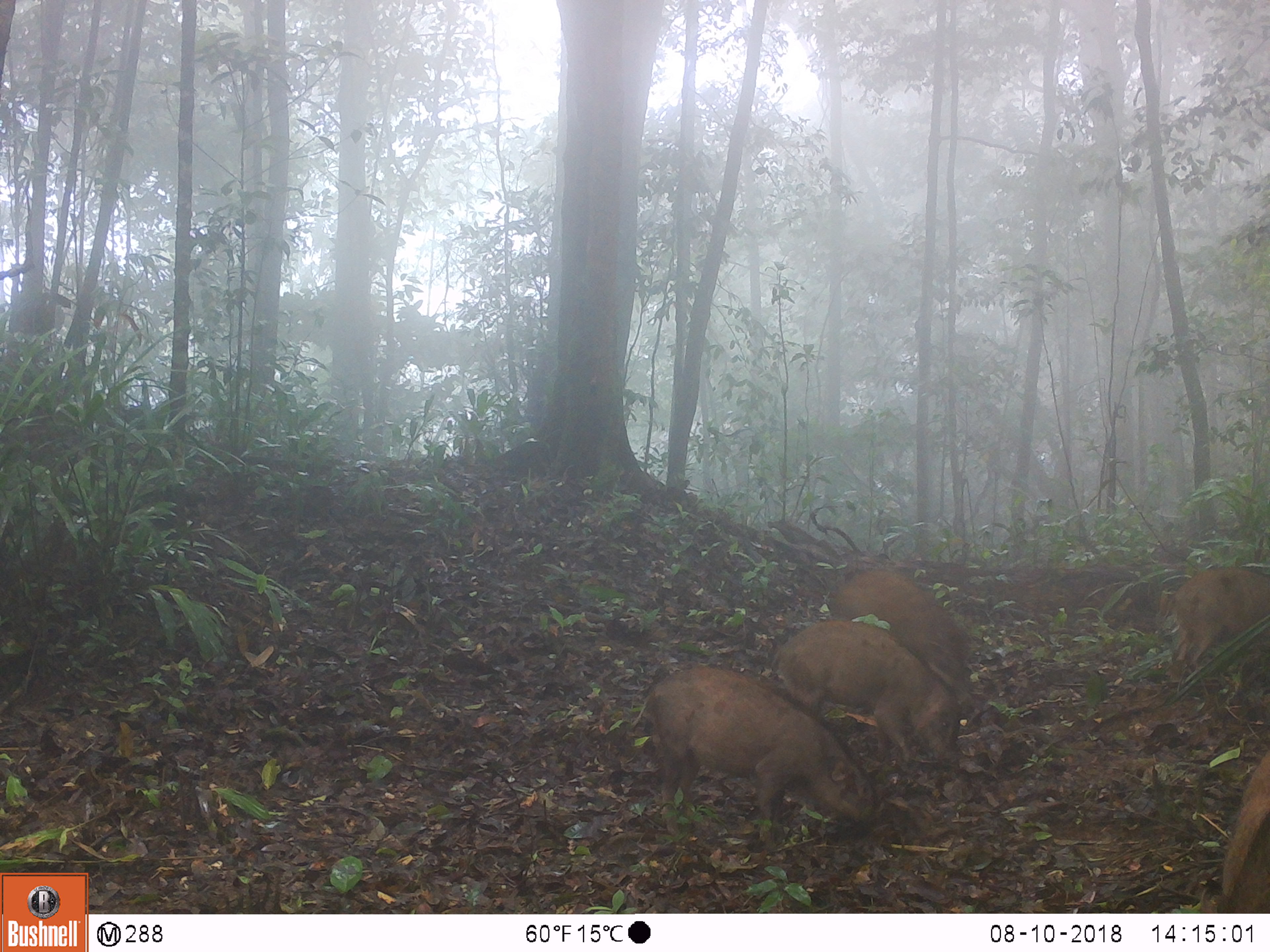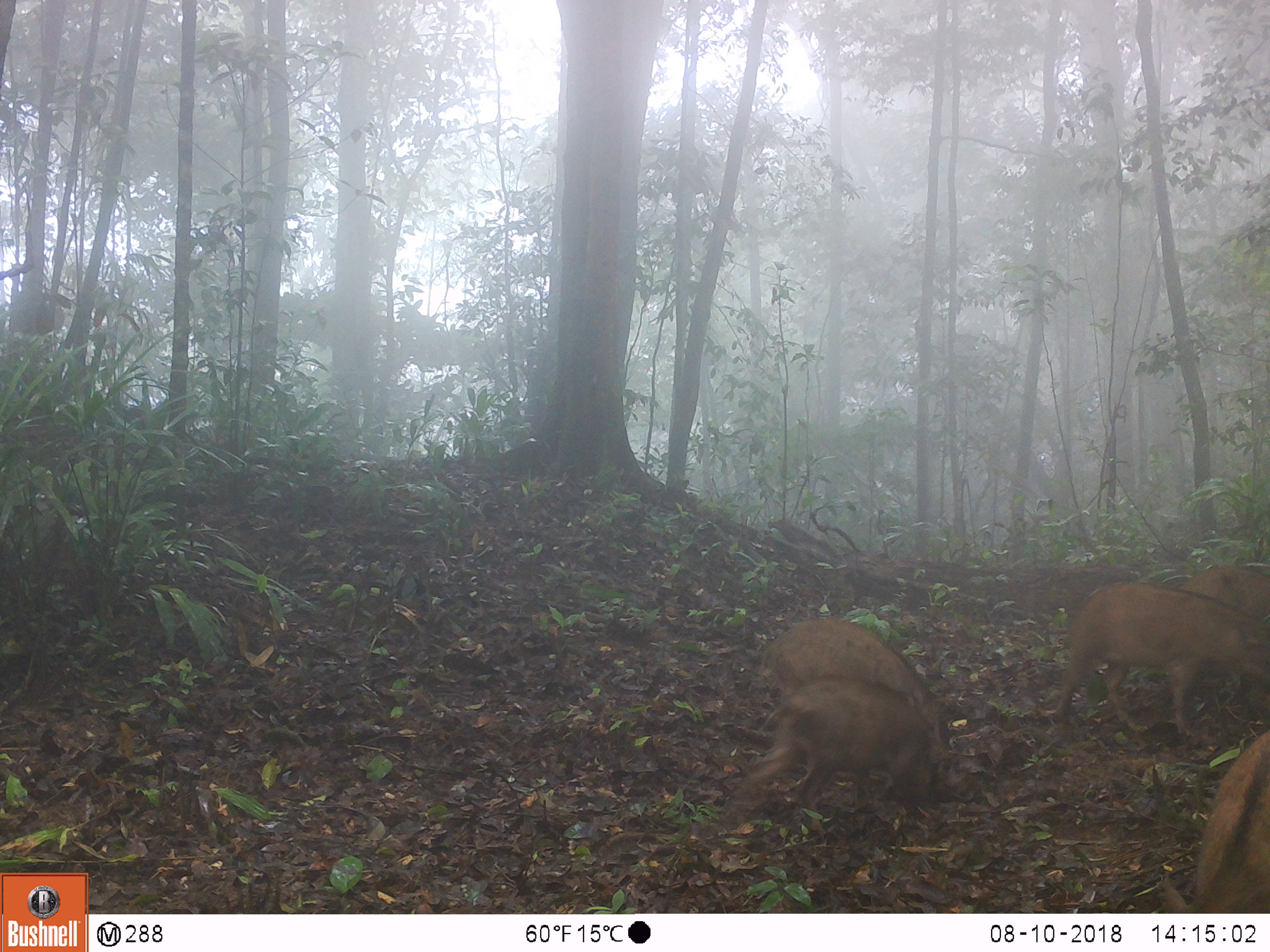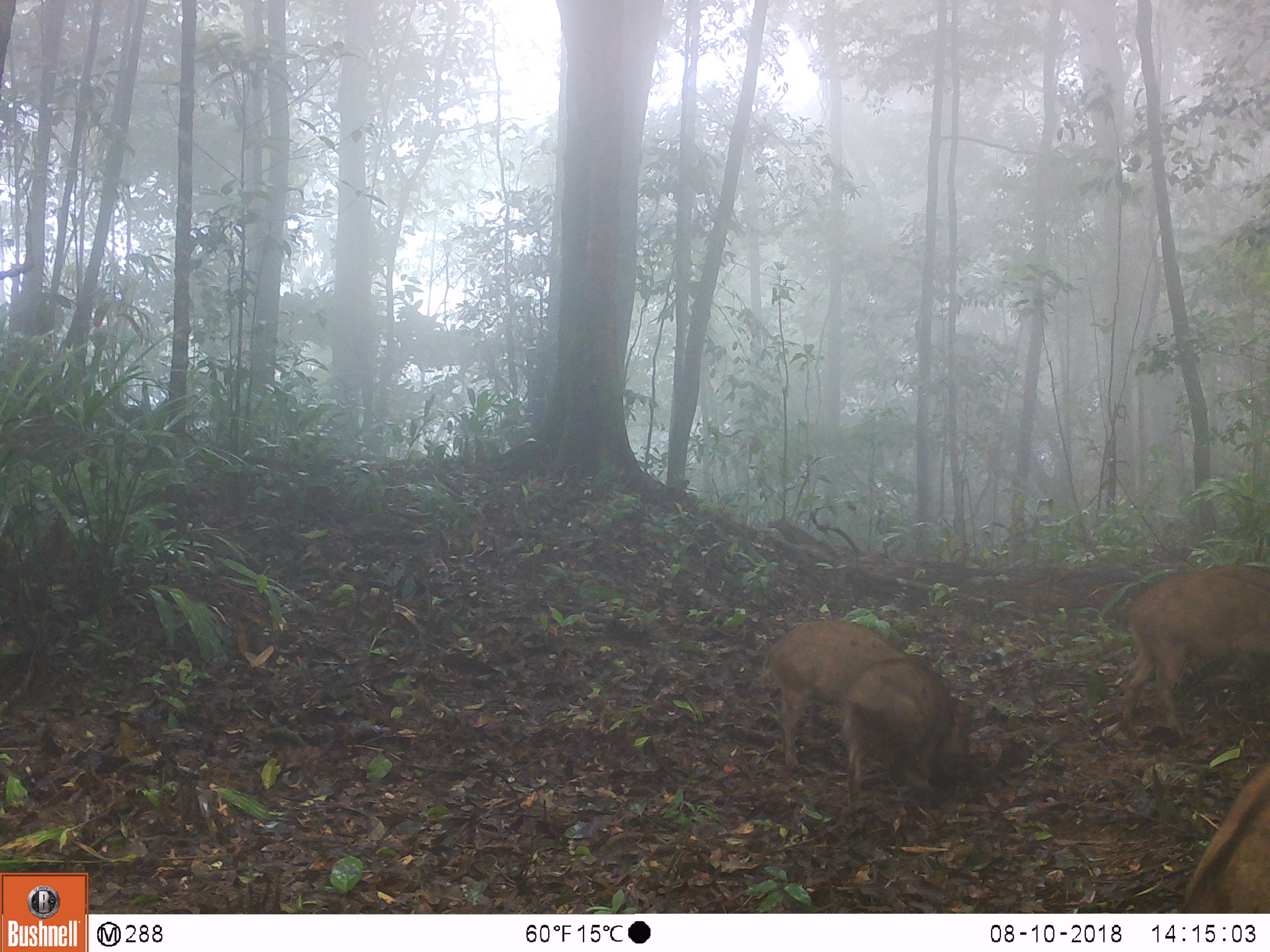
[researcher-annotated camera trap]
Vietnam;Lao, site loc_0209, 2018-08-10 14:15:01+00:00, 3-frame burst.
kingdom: Animalia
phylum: Chordata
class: Mammalia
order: Artiodactyla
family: Suidae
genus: Sus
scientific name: Sus scrofa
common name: eurasian wild pig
Eurasian wild pig (Sus scrofa). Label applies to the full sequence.